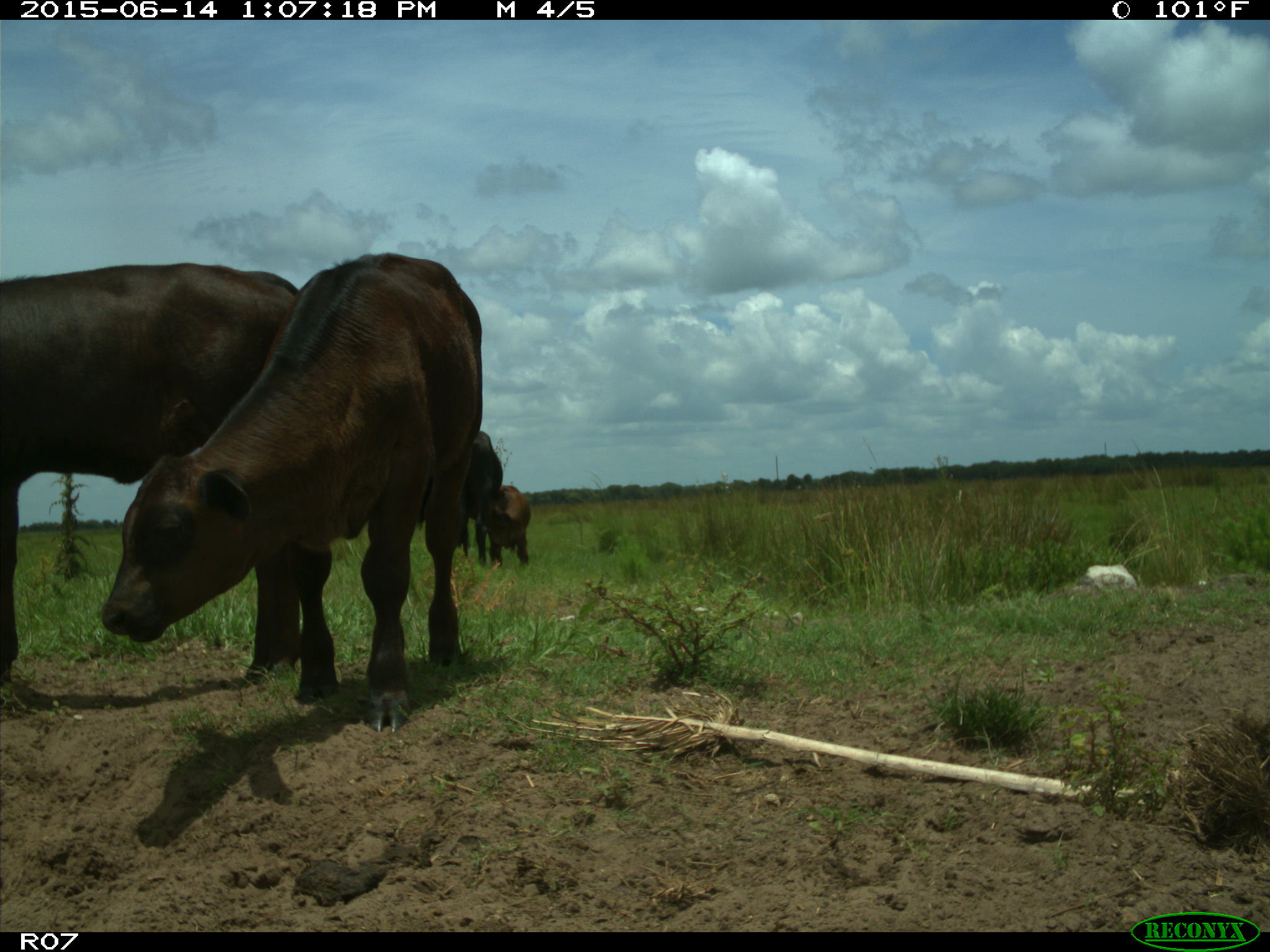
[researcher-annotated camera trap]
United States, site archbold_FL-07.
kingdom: Animalia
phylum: Chordata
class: Mammalia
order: Artiodactyla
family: Bovidae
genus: Bos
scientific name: Bos taurus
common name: domestic cow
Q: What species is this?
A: Bos taurus (domestic cow).